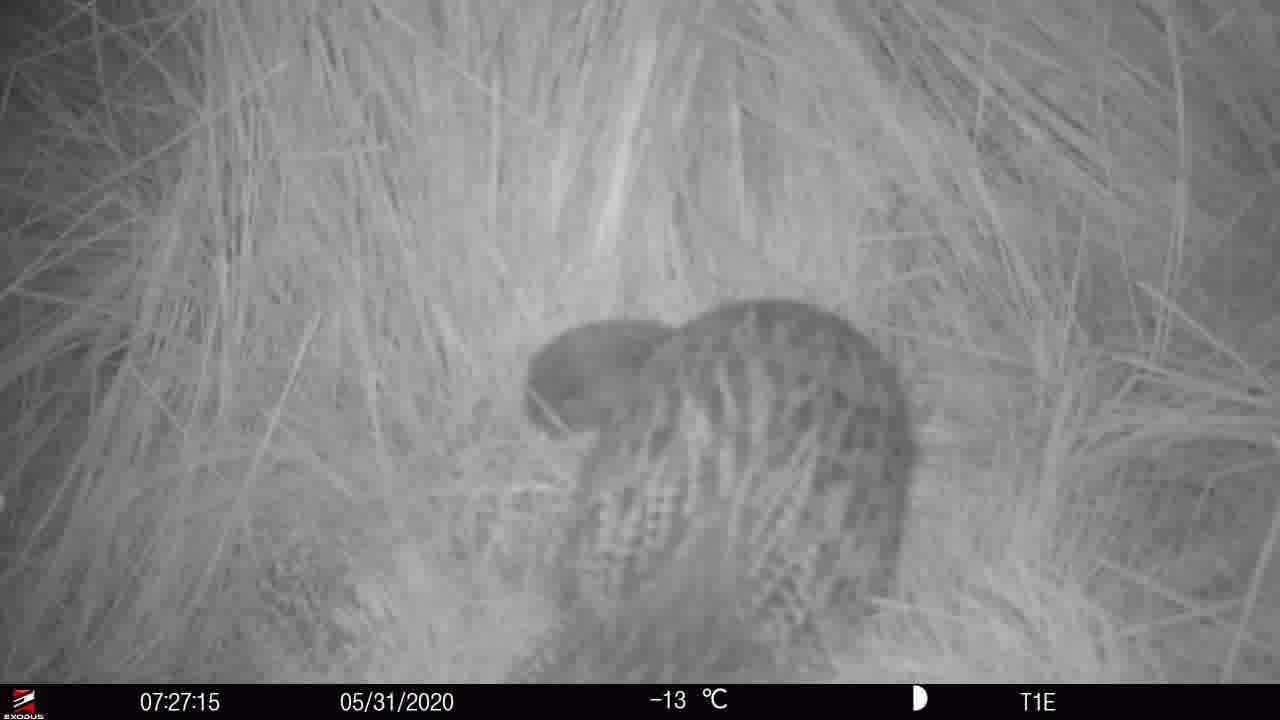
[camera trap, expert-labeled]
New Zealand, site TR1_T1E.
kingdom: Animalia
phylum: Chordata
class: Aves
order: Gruiformes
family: Rallidae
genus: Gallirallus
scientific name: Gallirallus australis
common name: weka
Weka (Gallirallus australis).